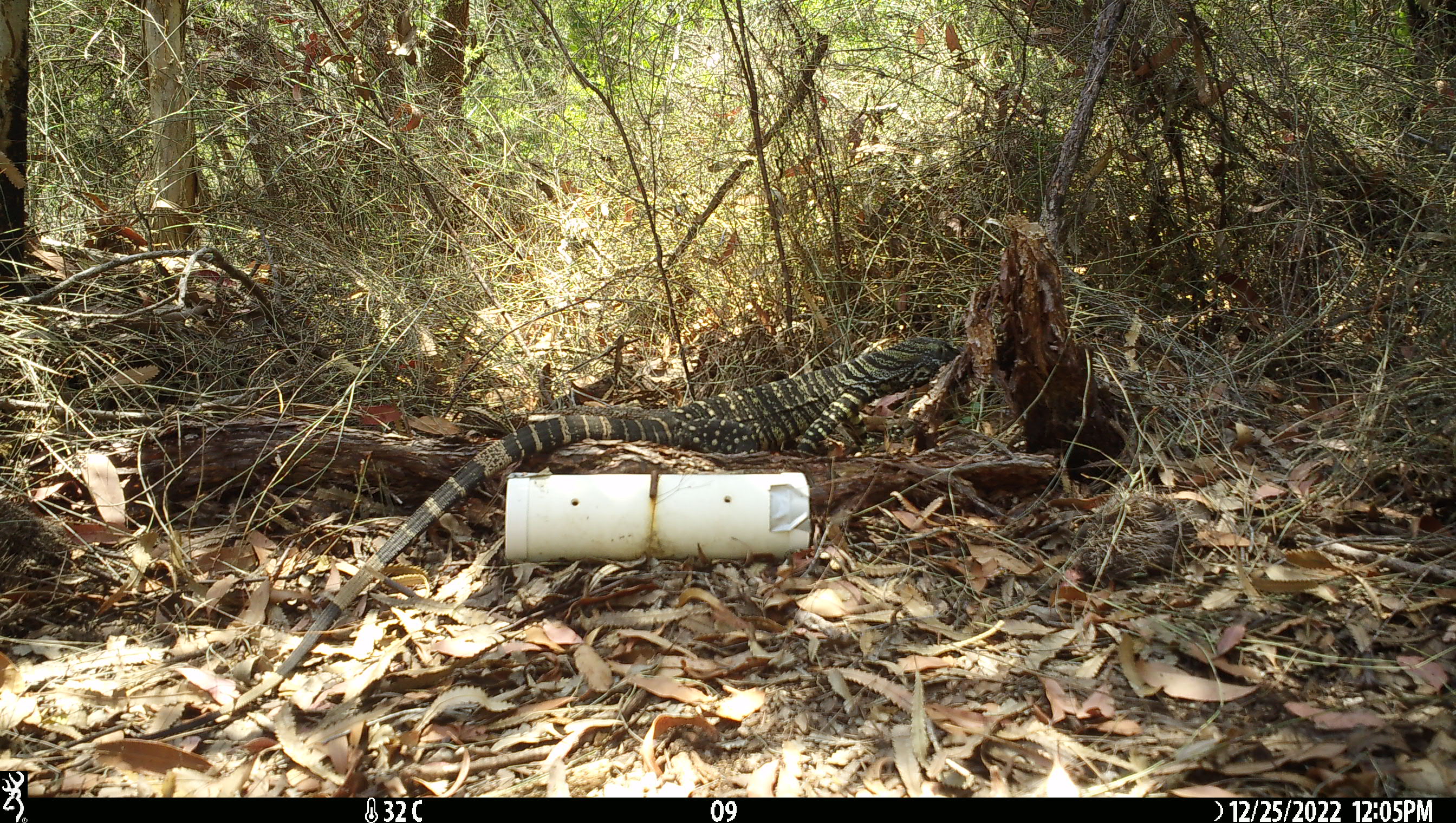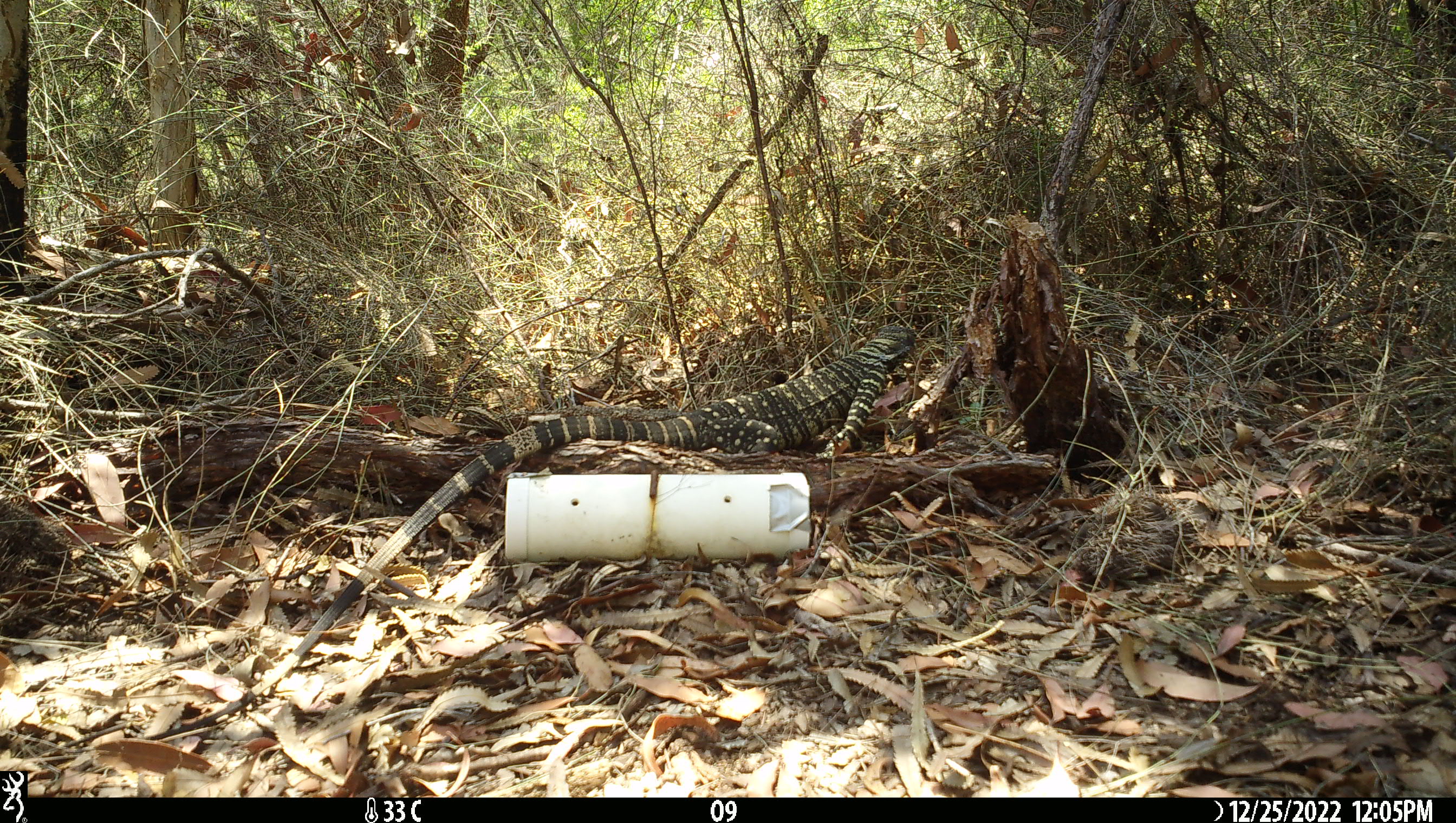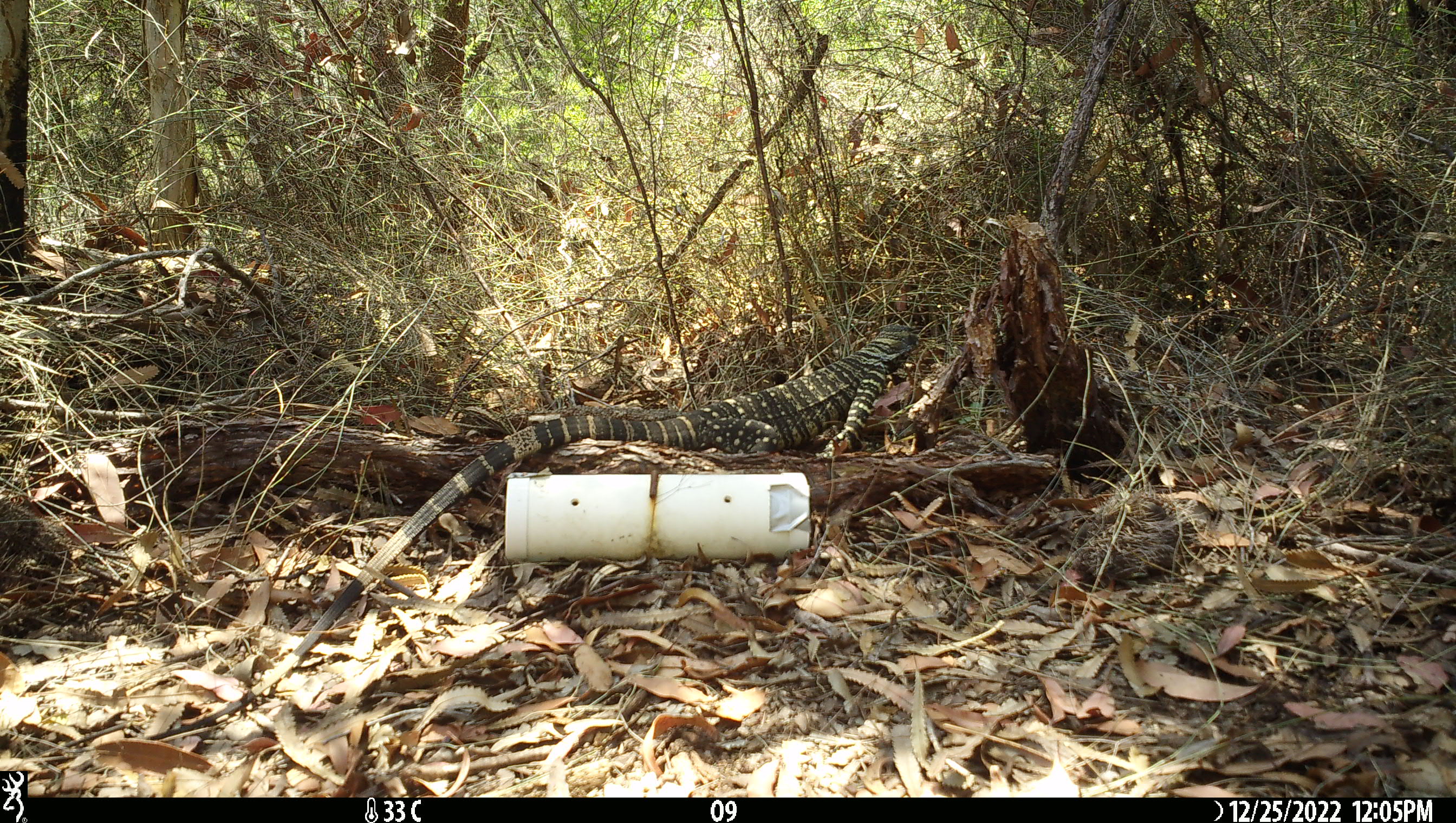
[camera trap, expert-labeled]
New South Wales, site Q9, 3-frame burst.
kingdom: Animalia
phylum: Chordata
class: Reptilia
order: Squamata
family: Varanidae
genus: Varanus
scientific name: Varanus varius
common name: lace monitor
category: goanna